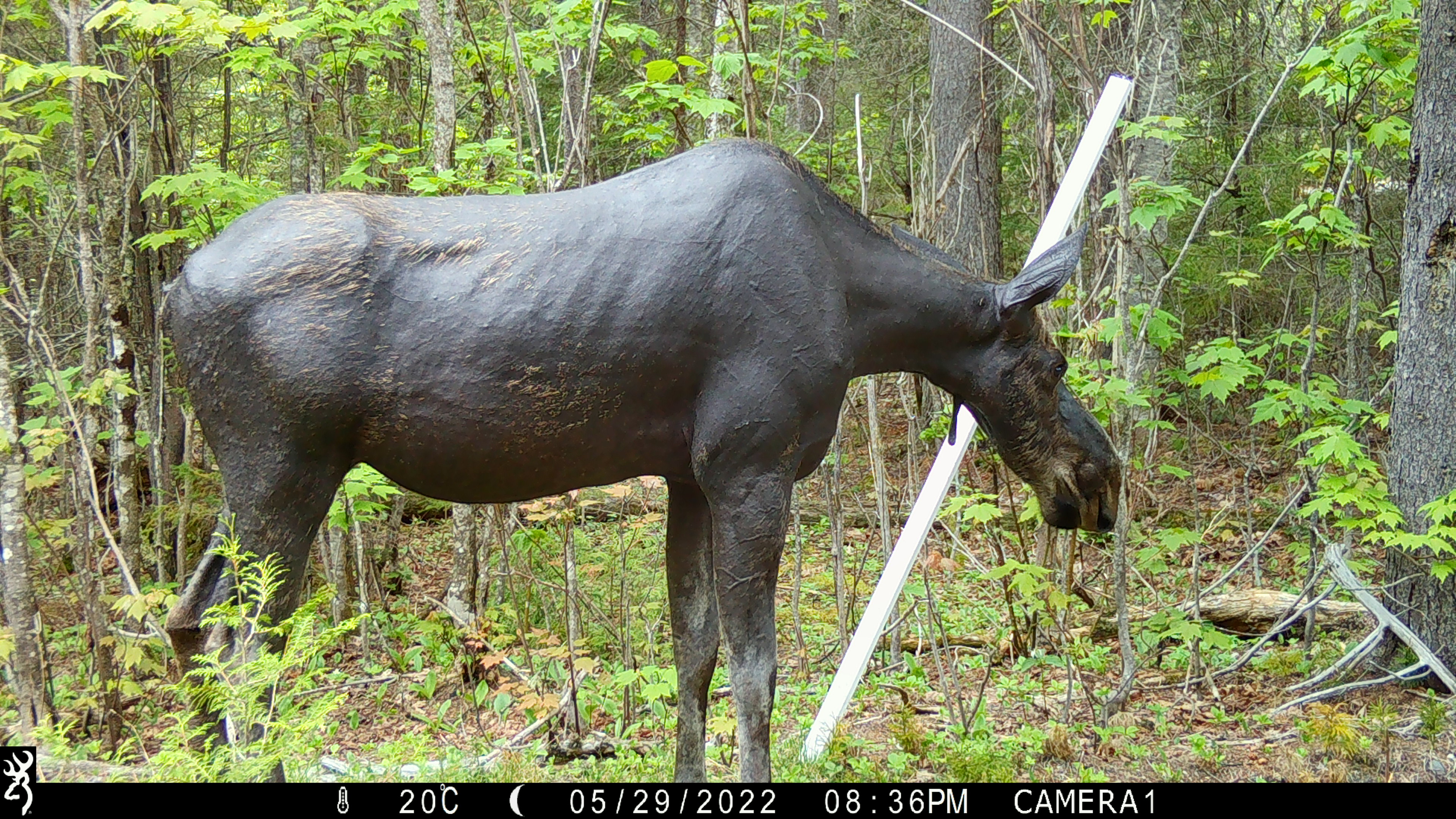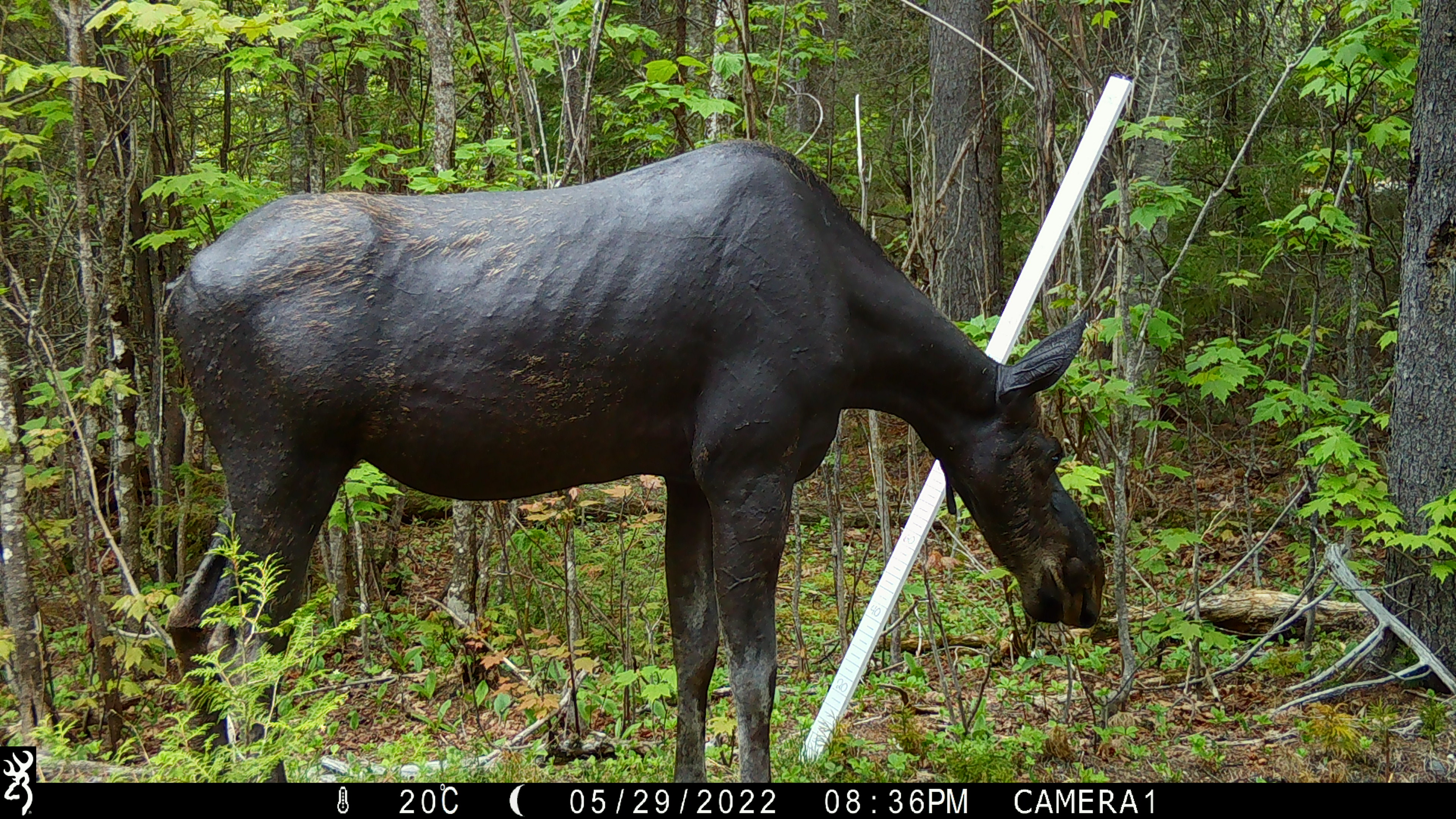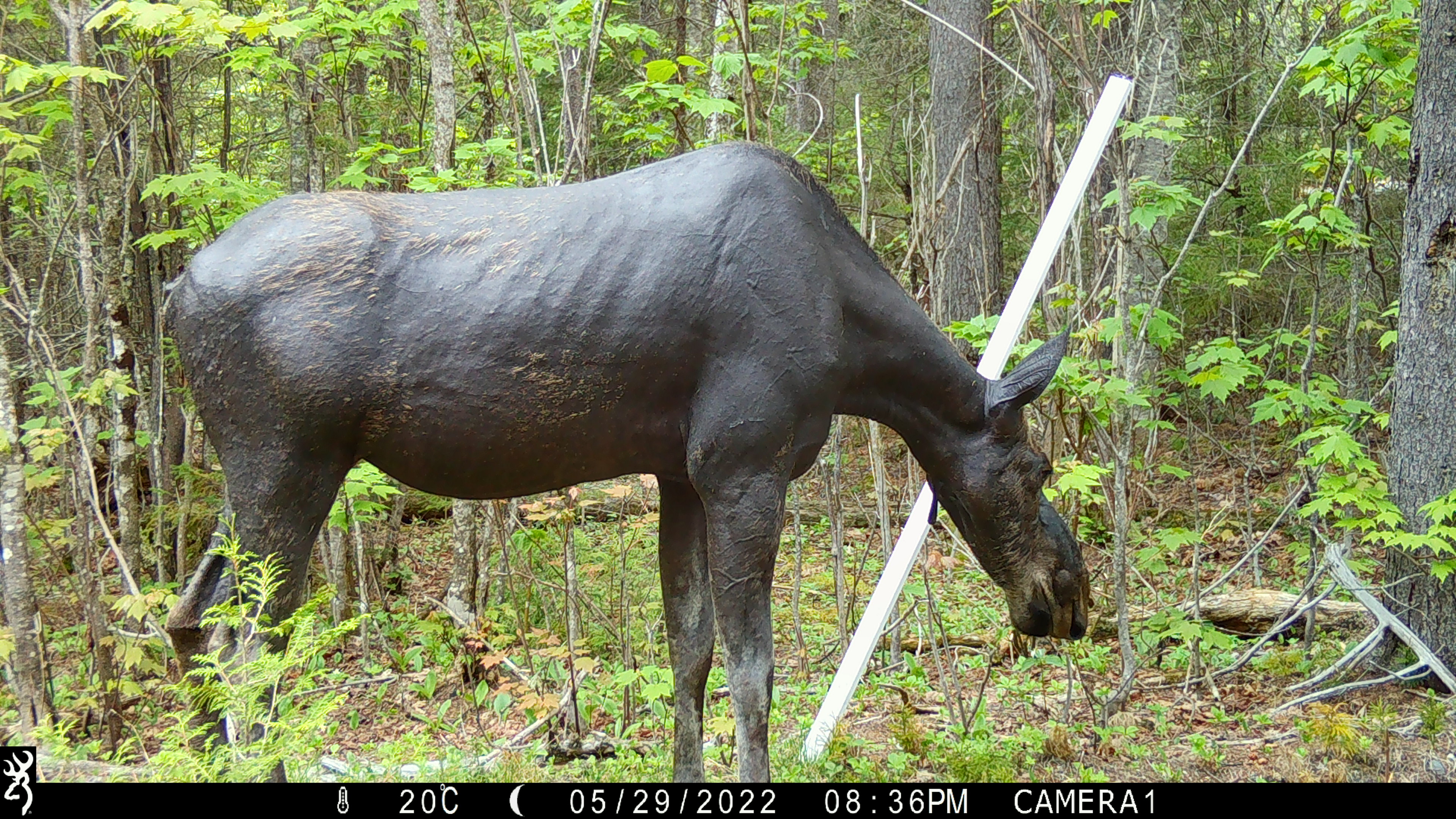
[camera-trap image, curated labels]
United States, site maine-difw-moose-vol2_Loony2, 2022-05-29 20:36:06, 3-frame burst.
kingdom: Animalia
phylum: Chordata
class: Mammalia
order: Artiodactyla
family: Cervidae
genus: Alces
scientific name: Alces alces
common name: moose